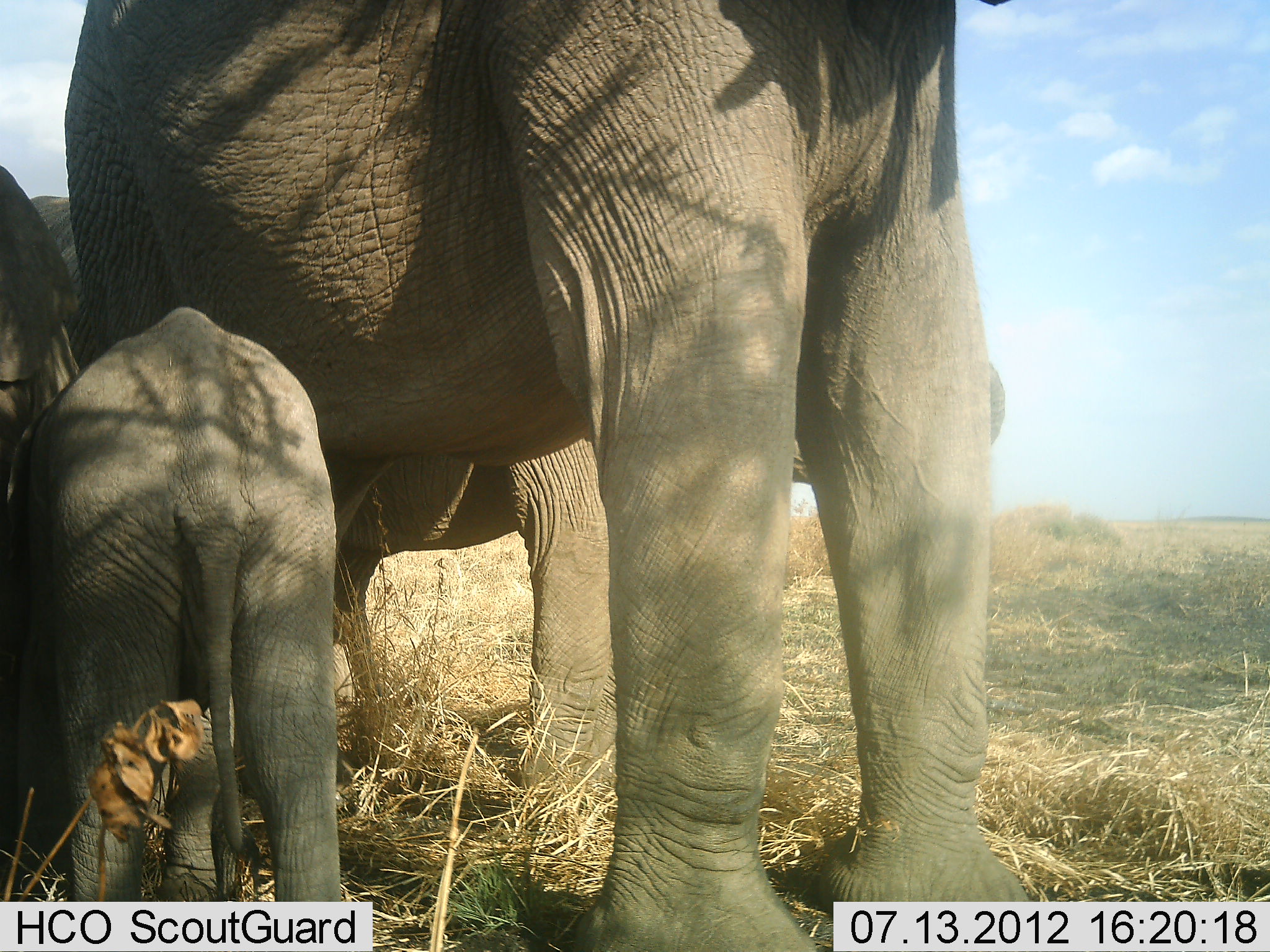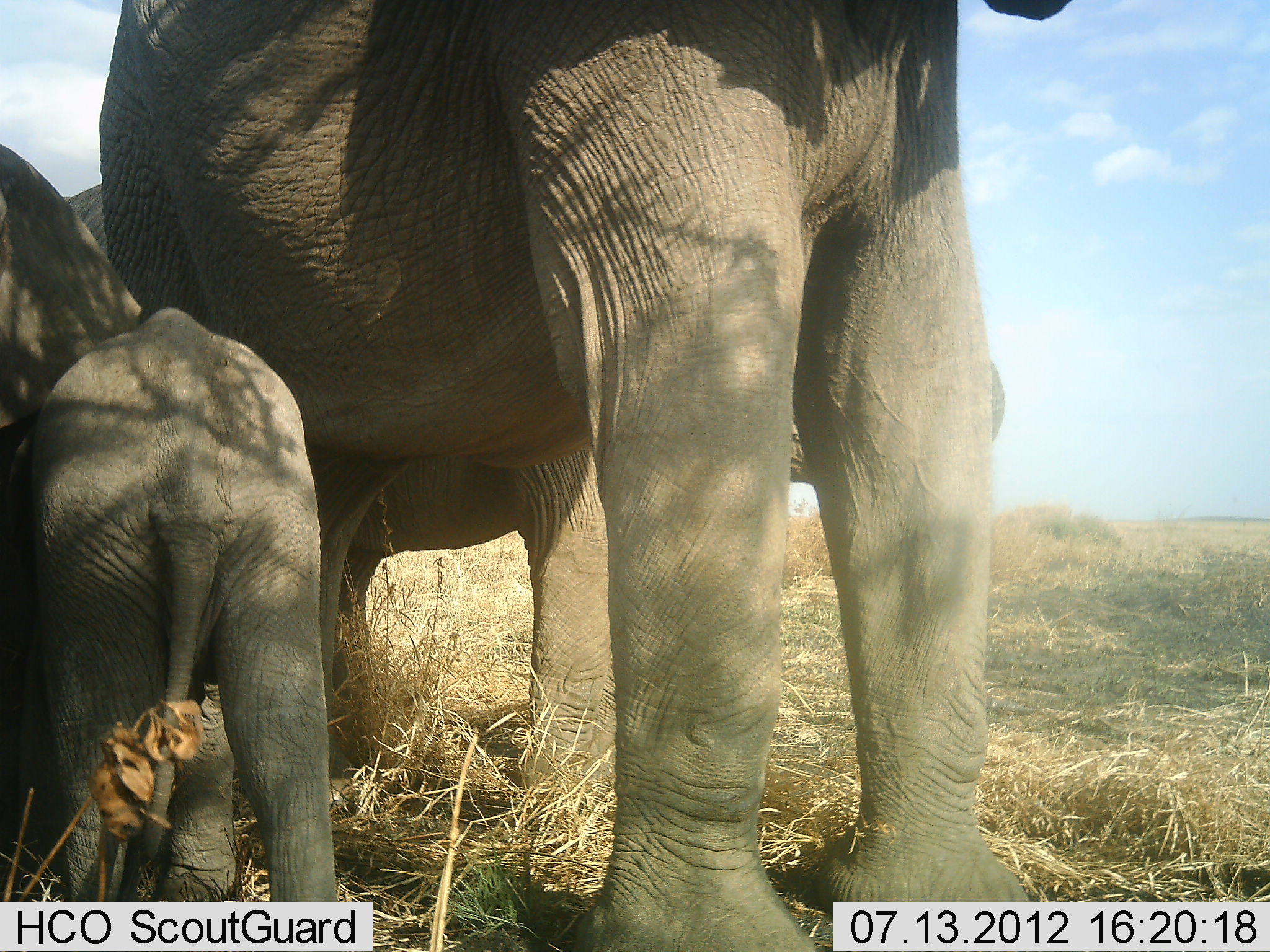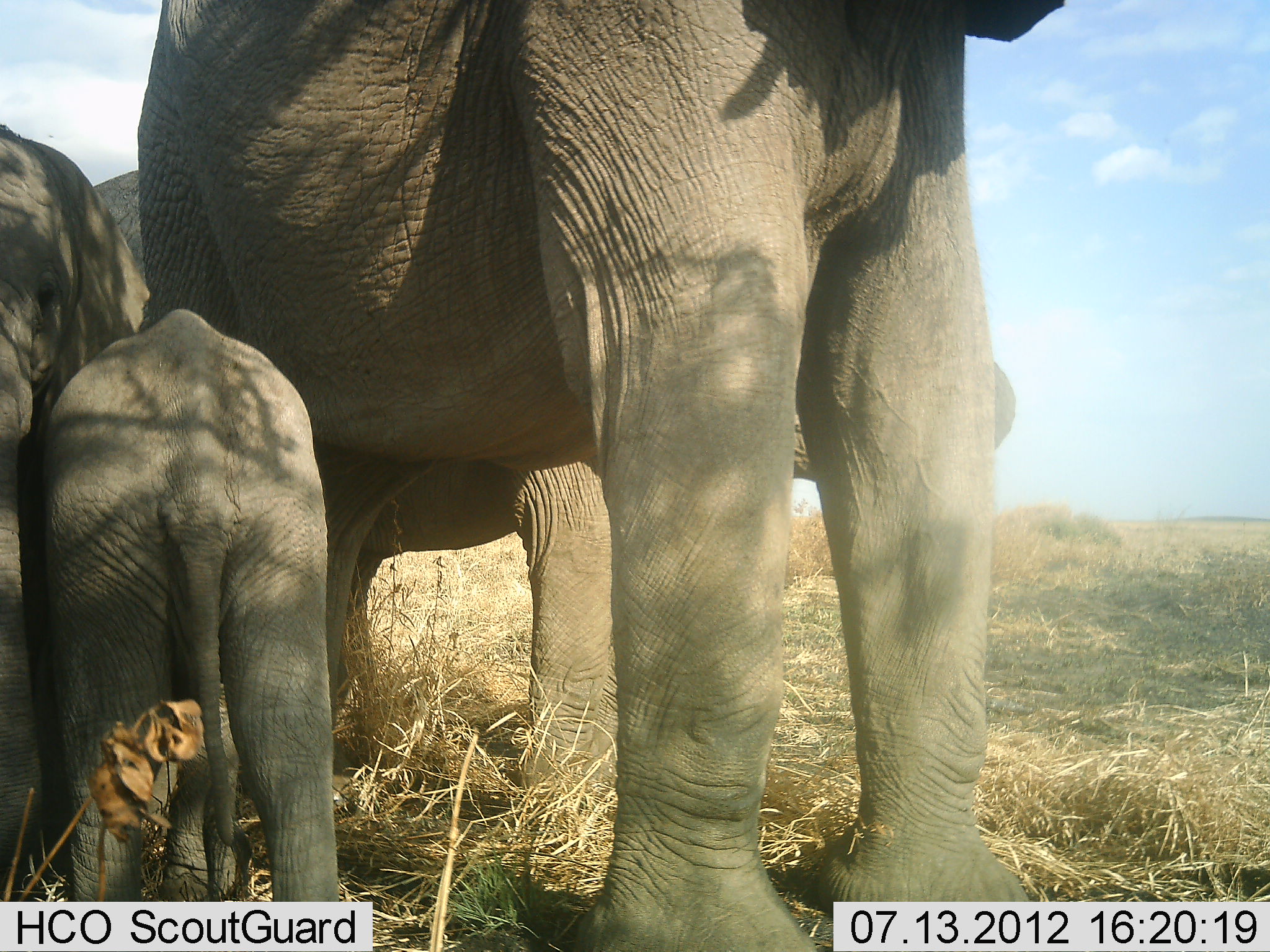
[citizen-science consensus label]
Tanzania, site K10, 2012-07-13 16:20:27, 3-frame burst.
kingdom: Animalia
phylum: Chordata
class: Mammalia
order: Proboscidea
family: Elephantidae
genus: Loxodonta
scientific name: Loxodonta africana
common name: african bush elephant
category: elephant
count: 4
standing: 70%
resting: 10%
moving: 0%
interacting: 30%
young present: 80%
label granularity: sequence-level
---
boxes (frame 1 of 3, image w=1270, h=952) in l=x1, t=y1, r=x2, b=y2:
animal: l=58, t=1, r=1031, b=952; l=25, t=187, r=1002, b=952; l=1, t=300, r=345, b=952; l=2, t=164, r=78, b=605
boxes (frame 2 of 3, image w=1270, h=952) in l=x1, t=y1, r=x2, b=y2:
animal: l=95, t=1, r=1068, b=952; l=52, t=180, r=1006, b=816; l=12, t=304, r=337, b=952; l=0, t=143, r=138, b=777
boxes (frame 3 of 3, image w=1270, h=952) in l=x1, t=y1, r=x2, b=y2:
animal: l=133, t=1, r=1067, b=952; l=57, t=160, r=1021, b=797; l=13, t=302, r=340, b=952; l=0, t=125, r=151, b=871